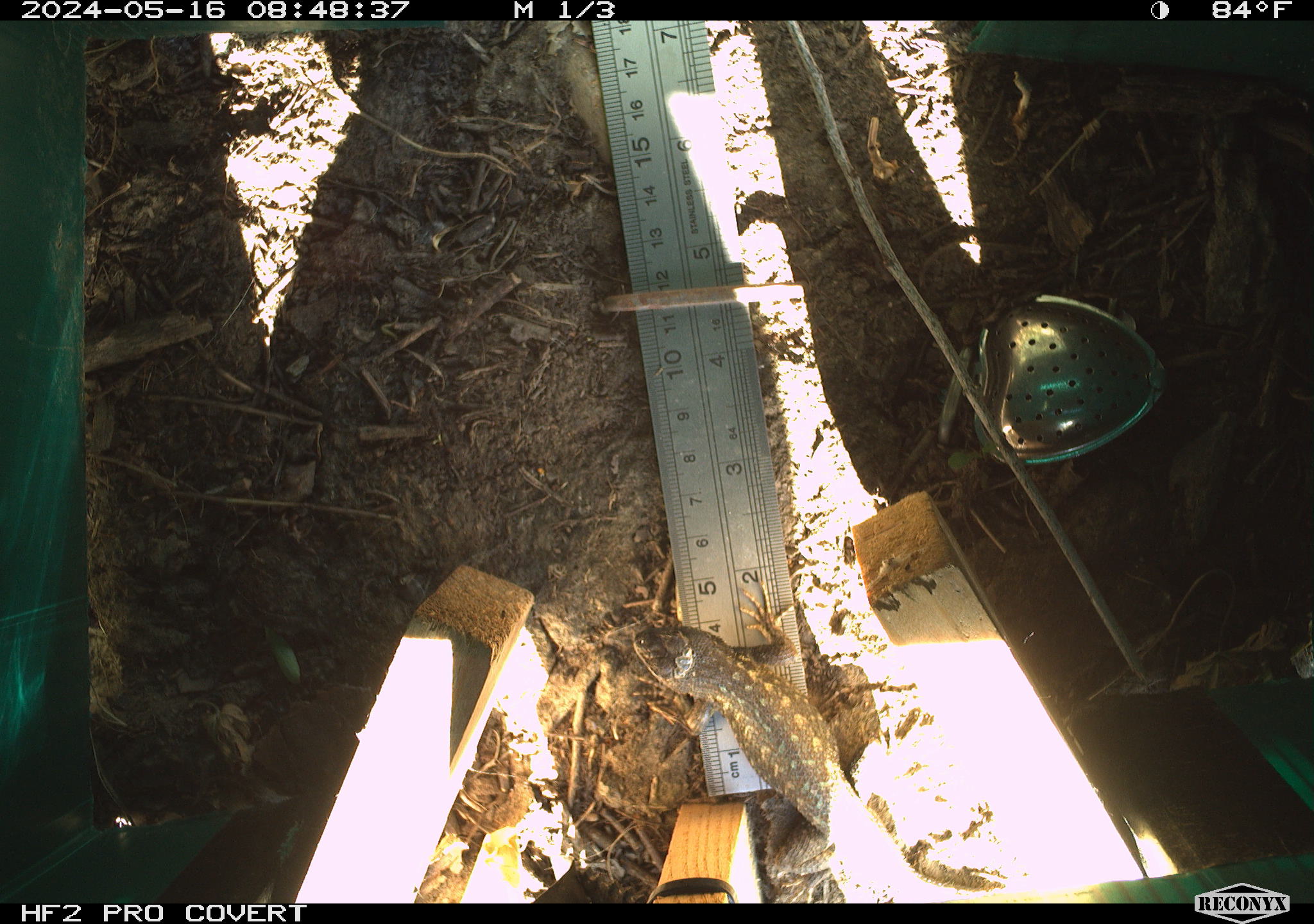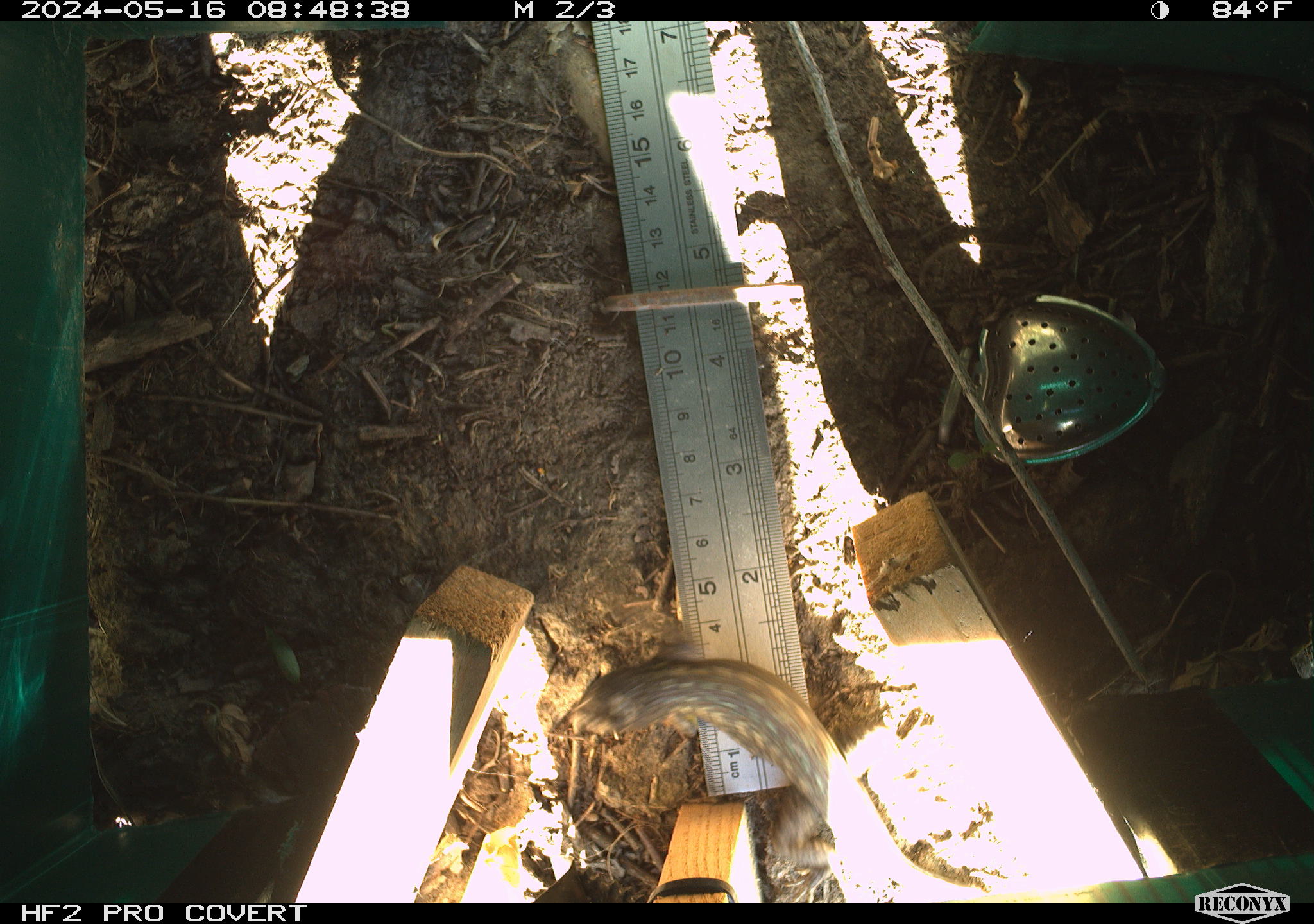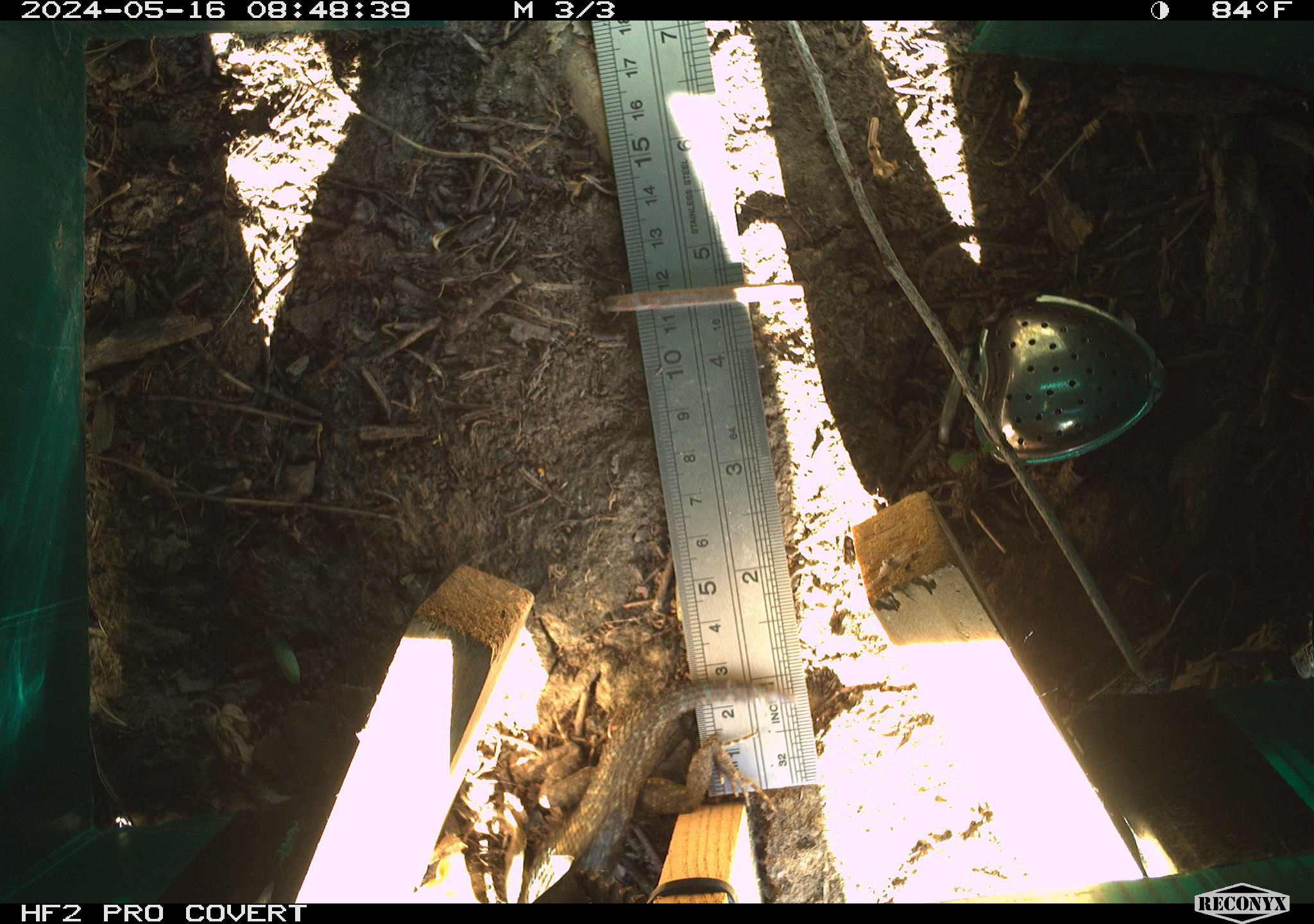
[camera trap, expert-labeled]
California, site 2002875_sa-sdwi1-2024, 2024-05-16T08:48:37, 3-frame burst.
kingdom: Animalia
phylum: Chordata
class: Reptilia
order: Squamata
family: Phrynosomatidae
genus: Sceloporus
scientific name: Sceloporus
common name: spiny lizards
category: sceloporus species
Sceloporus species (spiny lizards) (Sceloporus).